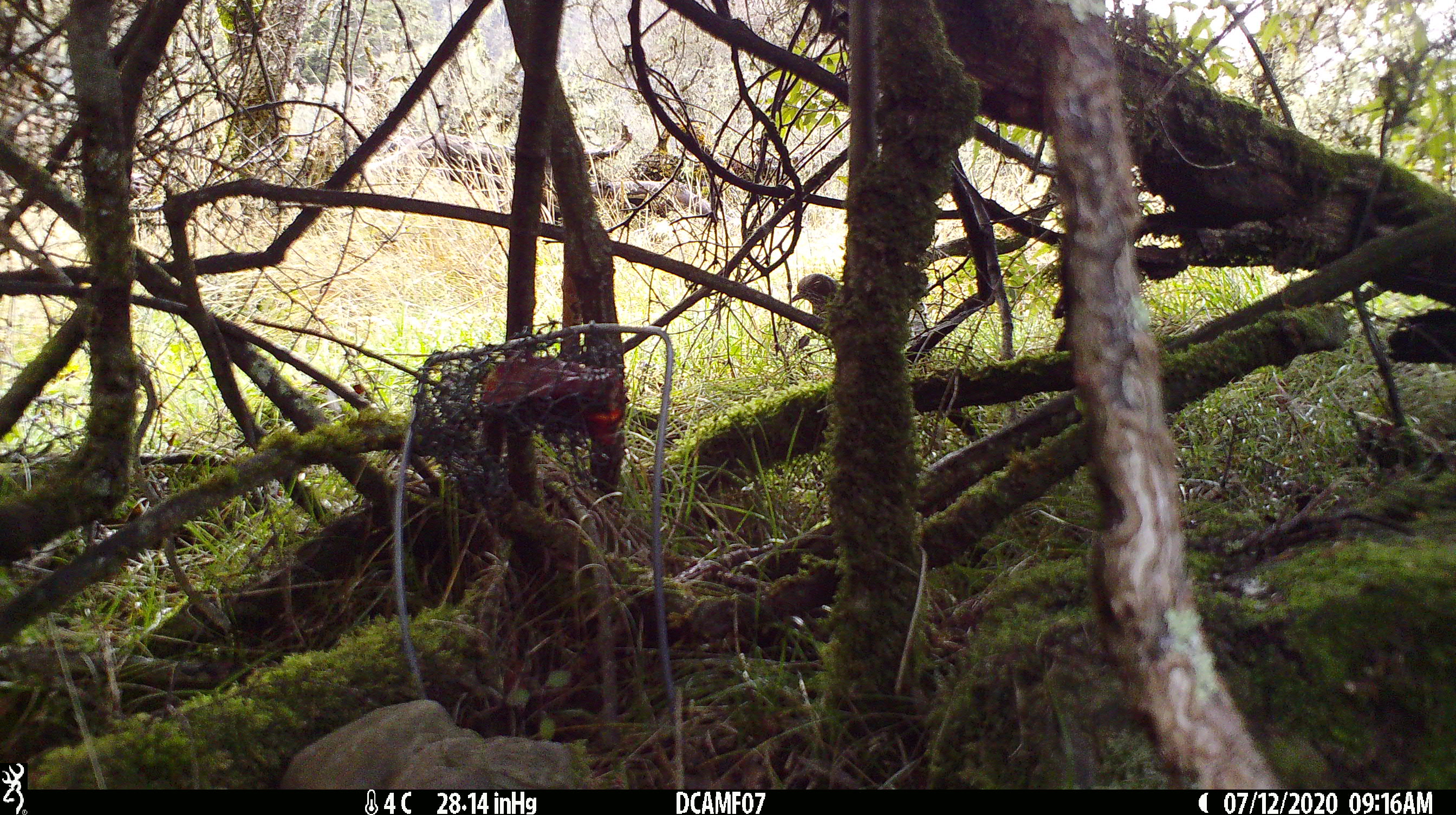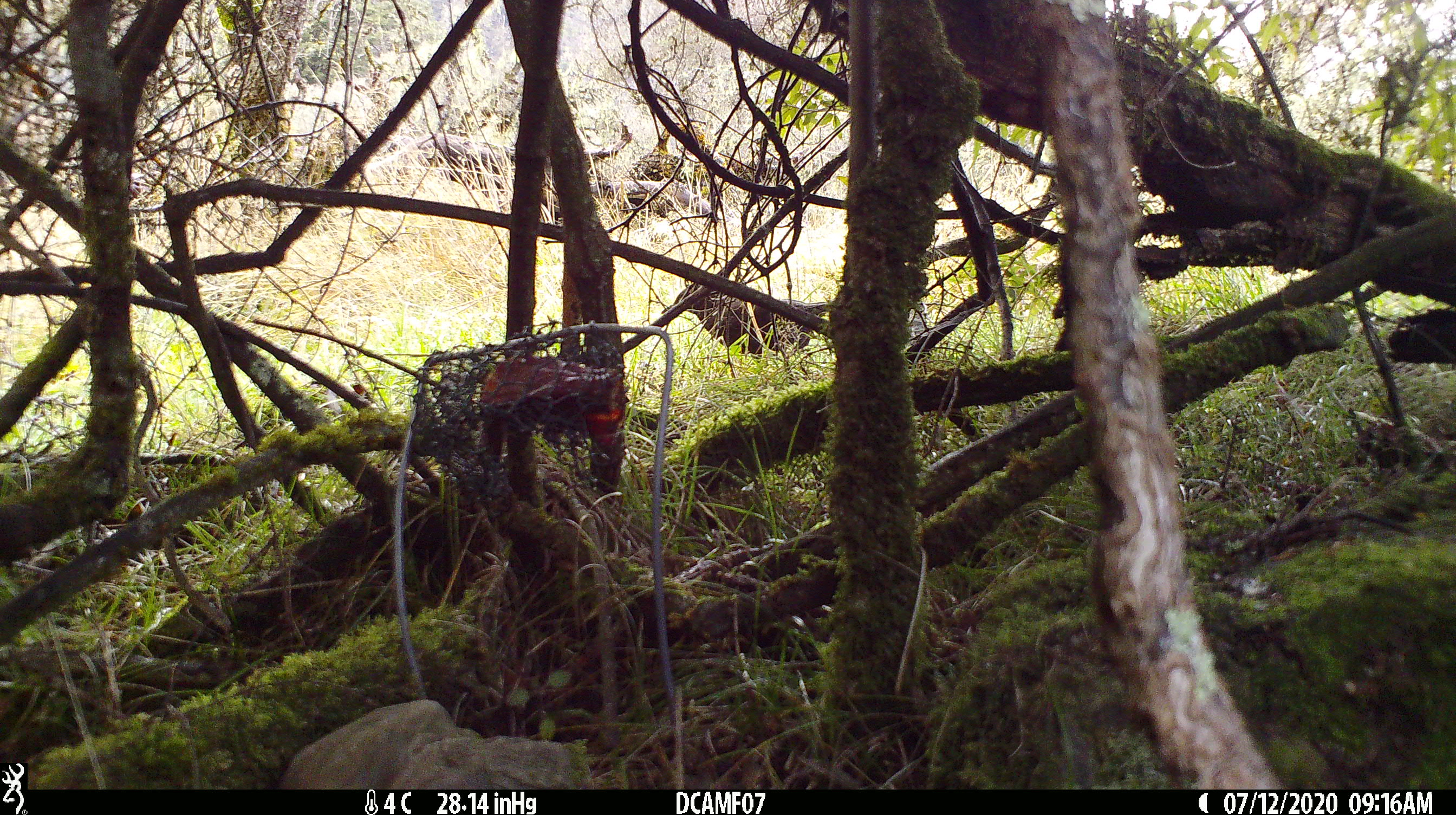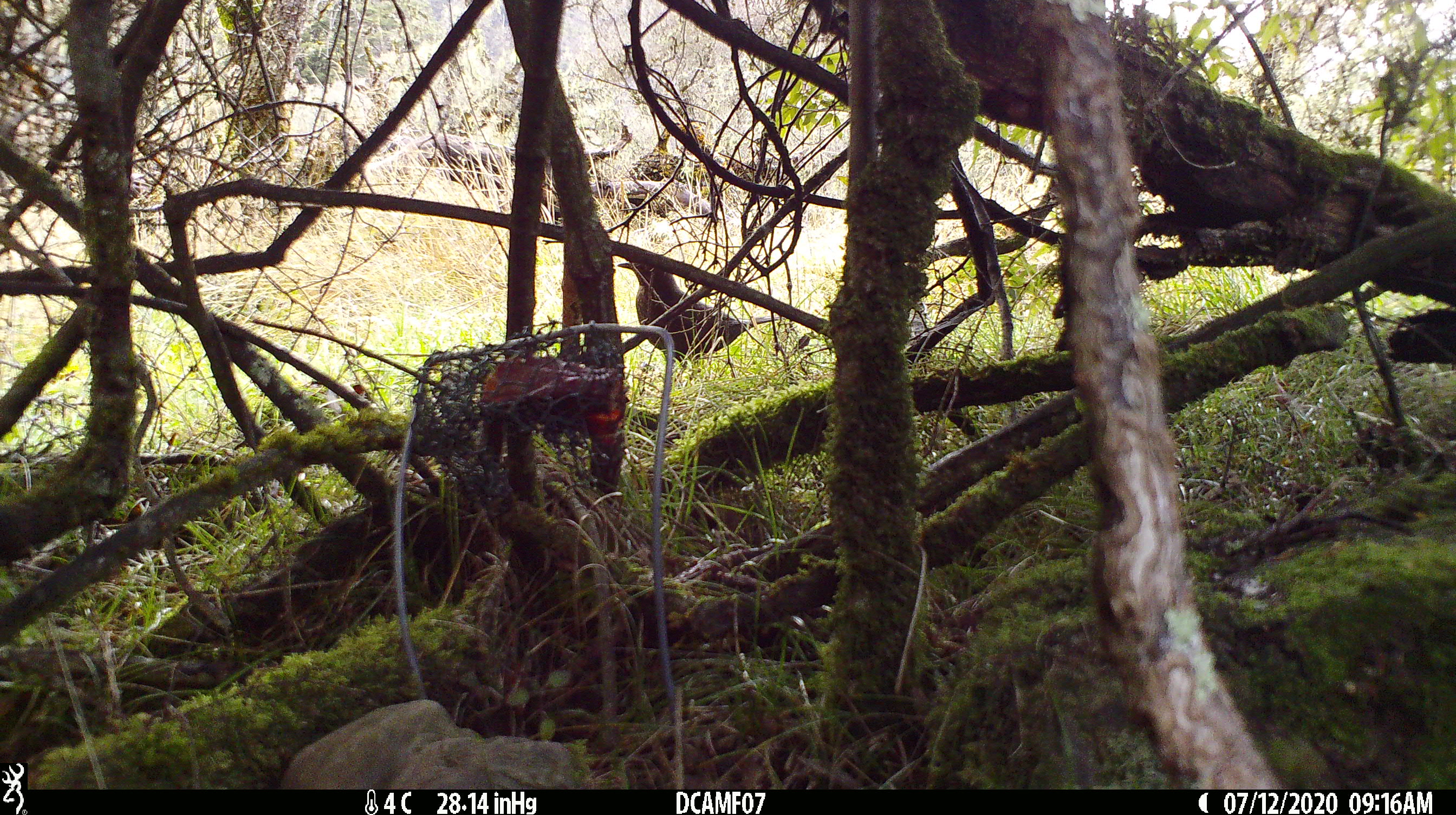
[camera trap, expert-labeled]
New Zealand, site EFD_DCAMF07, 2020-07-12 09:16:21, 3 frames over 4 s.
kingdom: Animalia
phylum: Chordata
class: Aves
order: Passeriformes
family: Turdidae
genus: Turdus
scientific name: Turdus merula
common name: eurasian blackbird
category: blackbird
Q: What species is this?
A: Blackbird (eurasian blackbird) (Turdus merula).